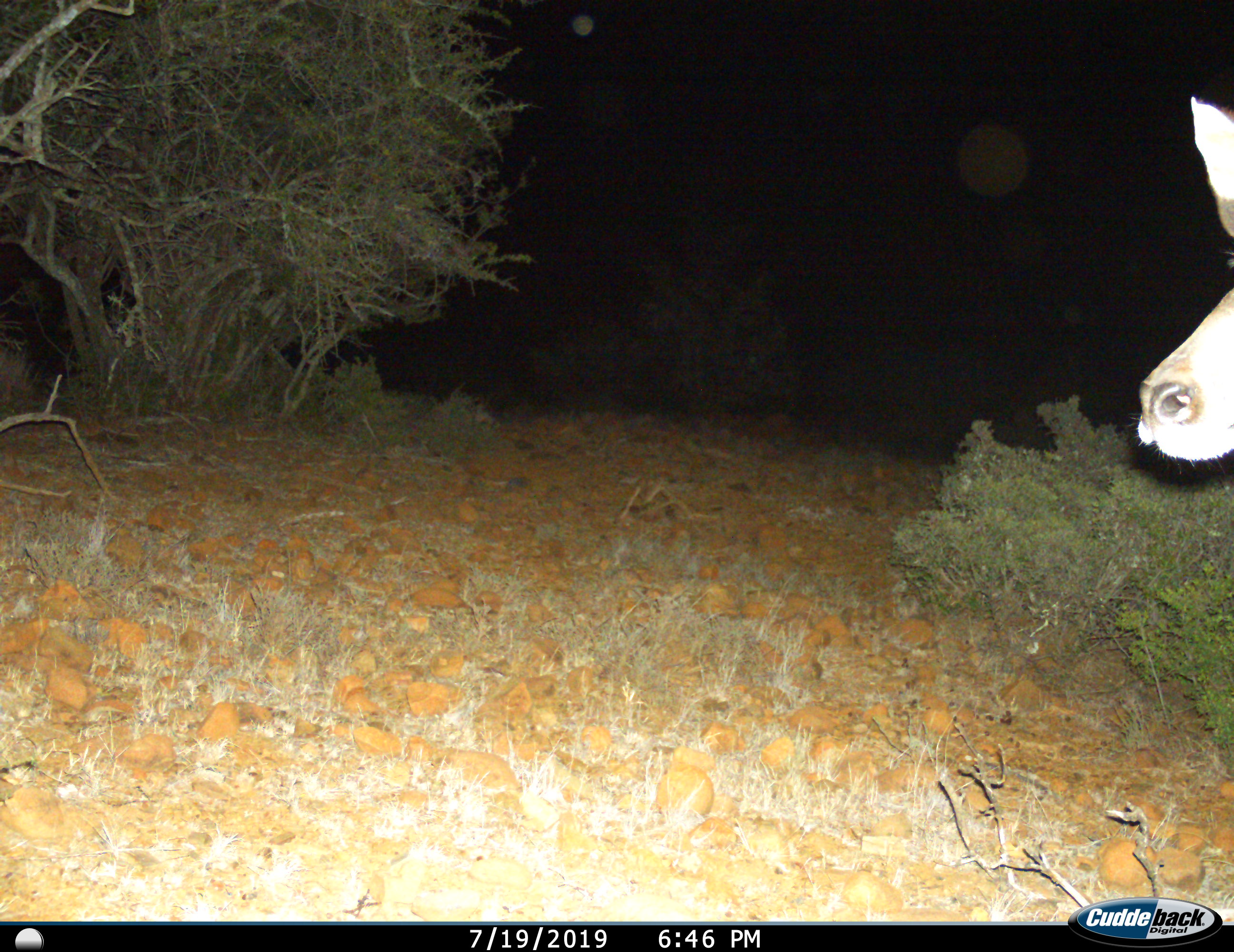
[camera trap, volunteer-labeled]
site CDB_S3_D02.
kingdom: Animalia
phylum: Chordata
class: Mammalia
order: Artiodactyla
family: Bovidae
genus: Tragelaphus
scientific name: Tragelaphus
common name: kudu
Kudu (Tragelaphus), count 1. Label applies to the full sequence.